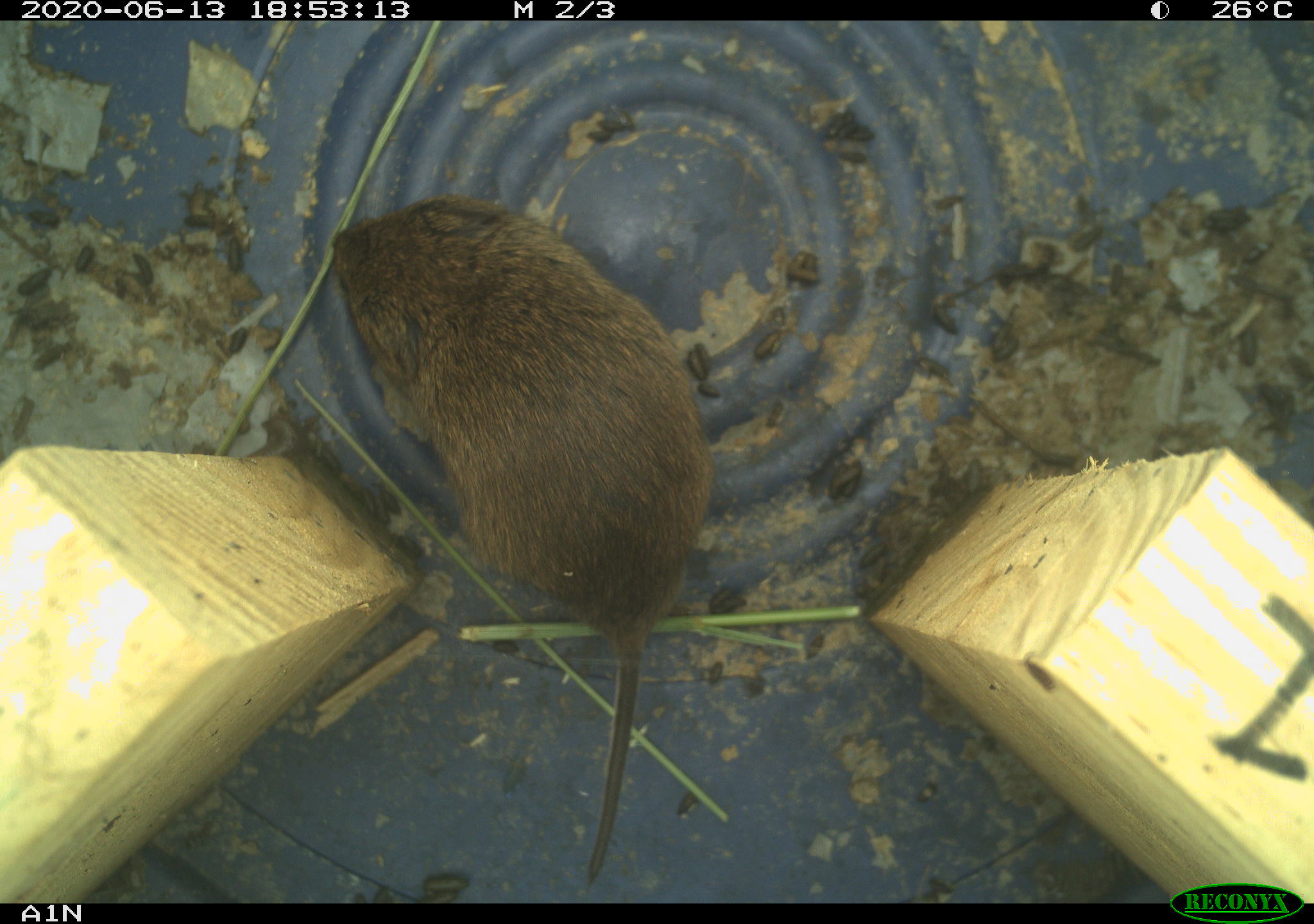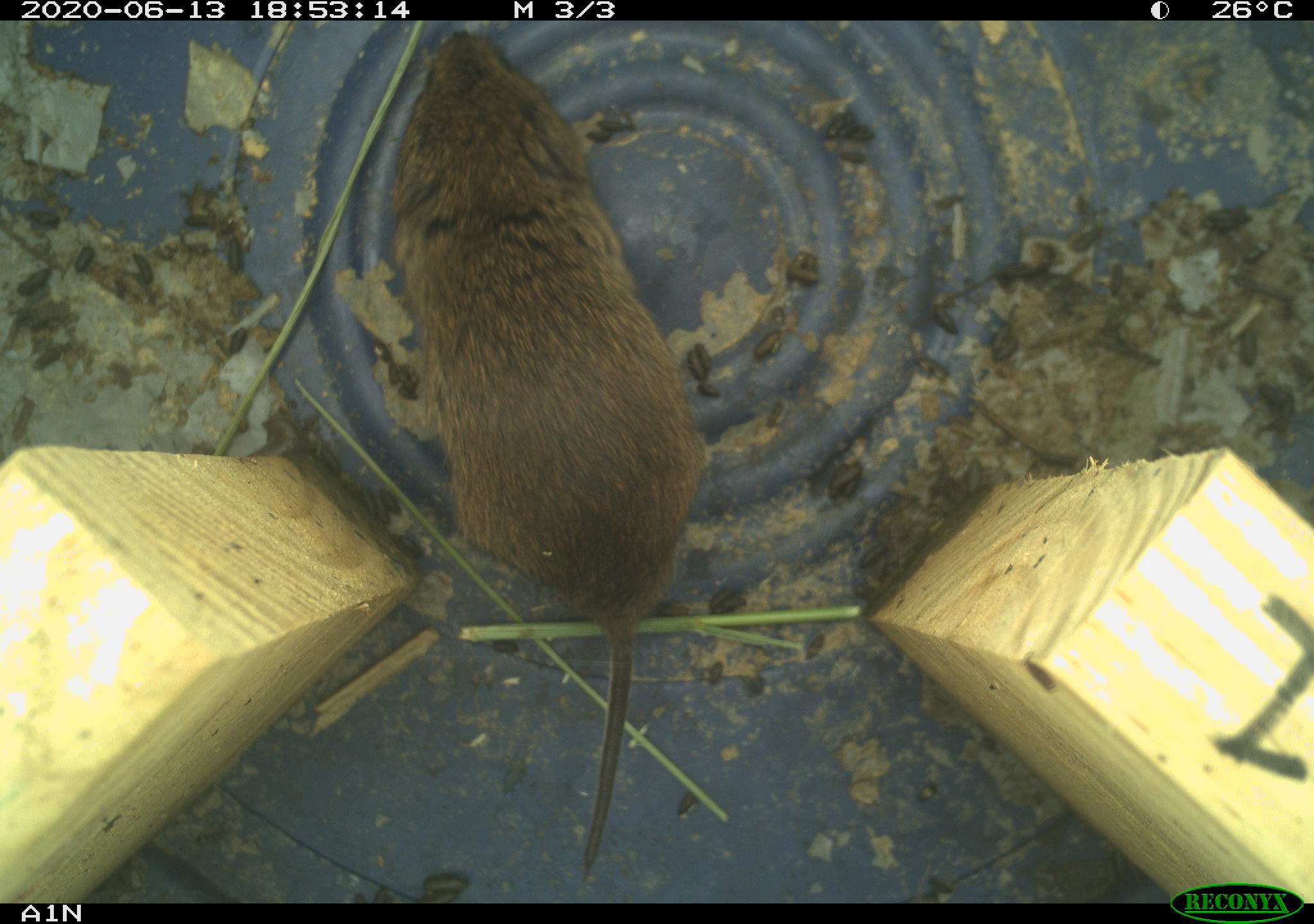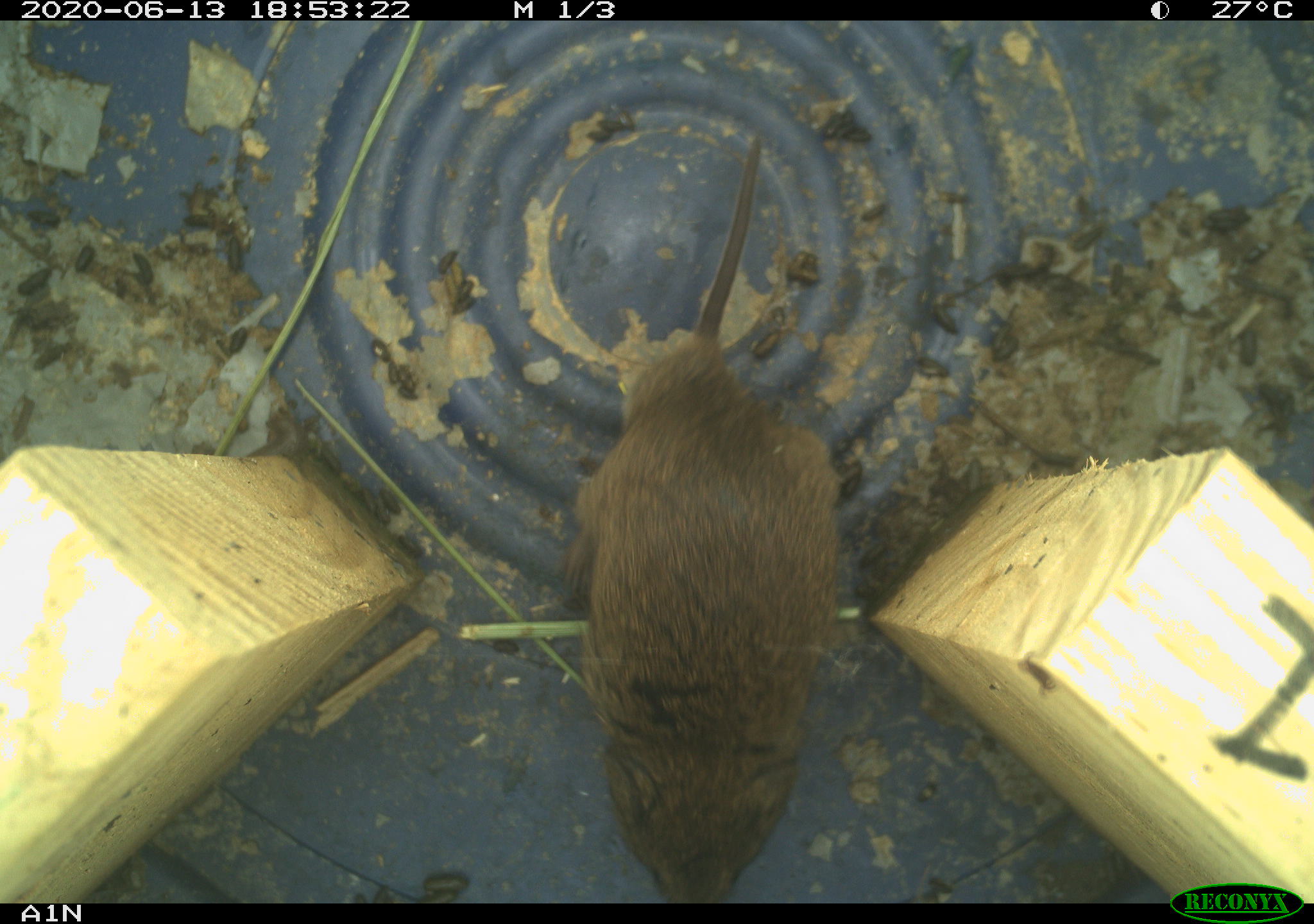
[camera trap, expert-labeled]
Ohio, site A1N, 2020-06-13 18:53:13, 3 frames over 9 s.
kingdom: Animalia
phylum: Chordata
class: Mammalia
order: Rodentia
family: Cricetidae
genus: Microtus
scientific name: Microtus pennsylvanicus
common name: meadow vole